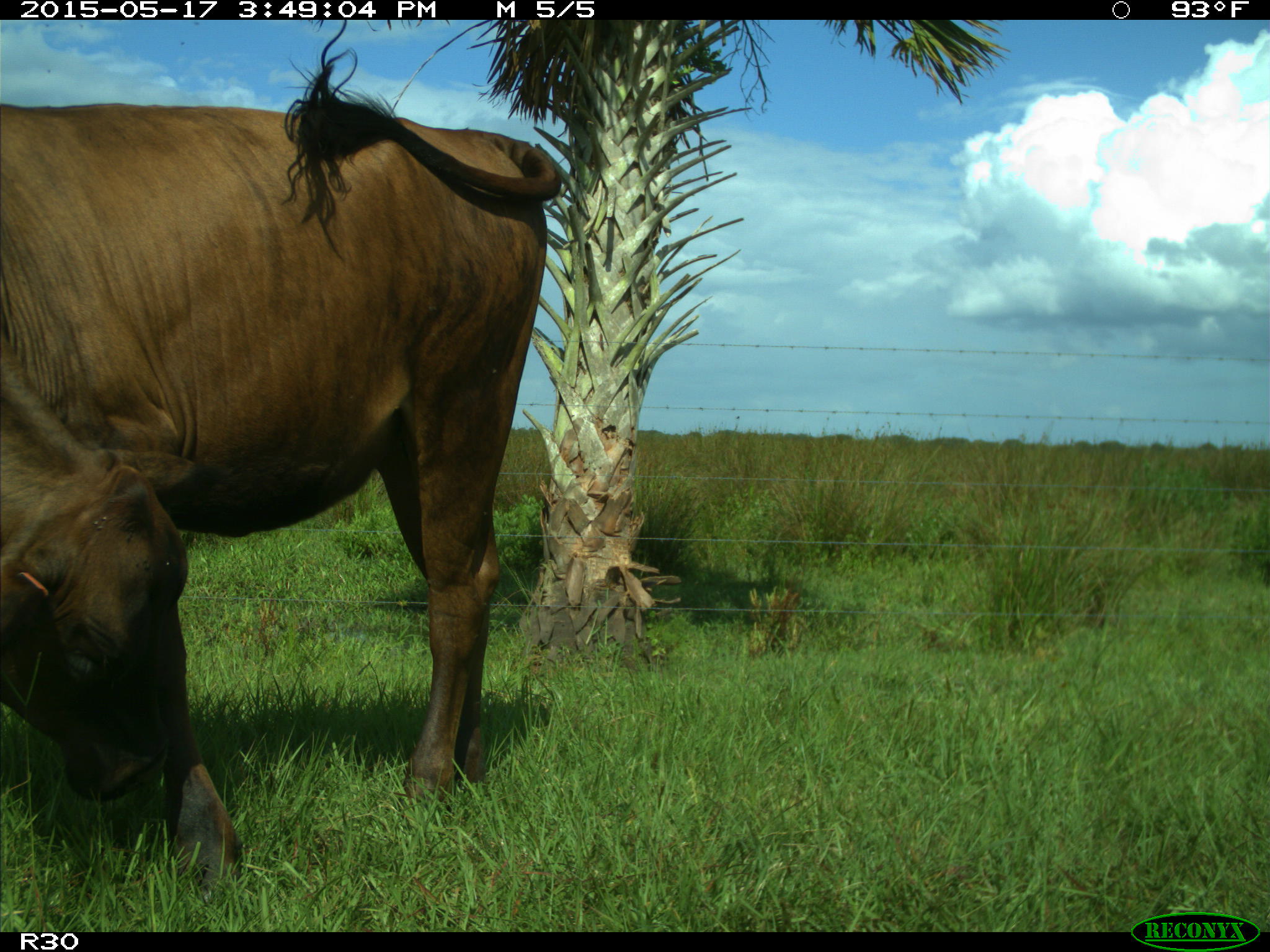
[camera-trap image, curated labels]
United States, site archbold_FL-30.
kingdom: Animalia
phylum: Chordata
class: Mammalia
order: Artiodactyla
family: Bovidae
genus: Bos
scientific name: Bos taurus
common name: domestic cow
Bos taurus (domestic cow).